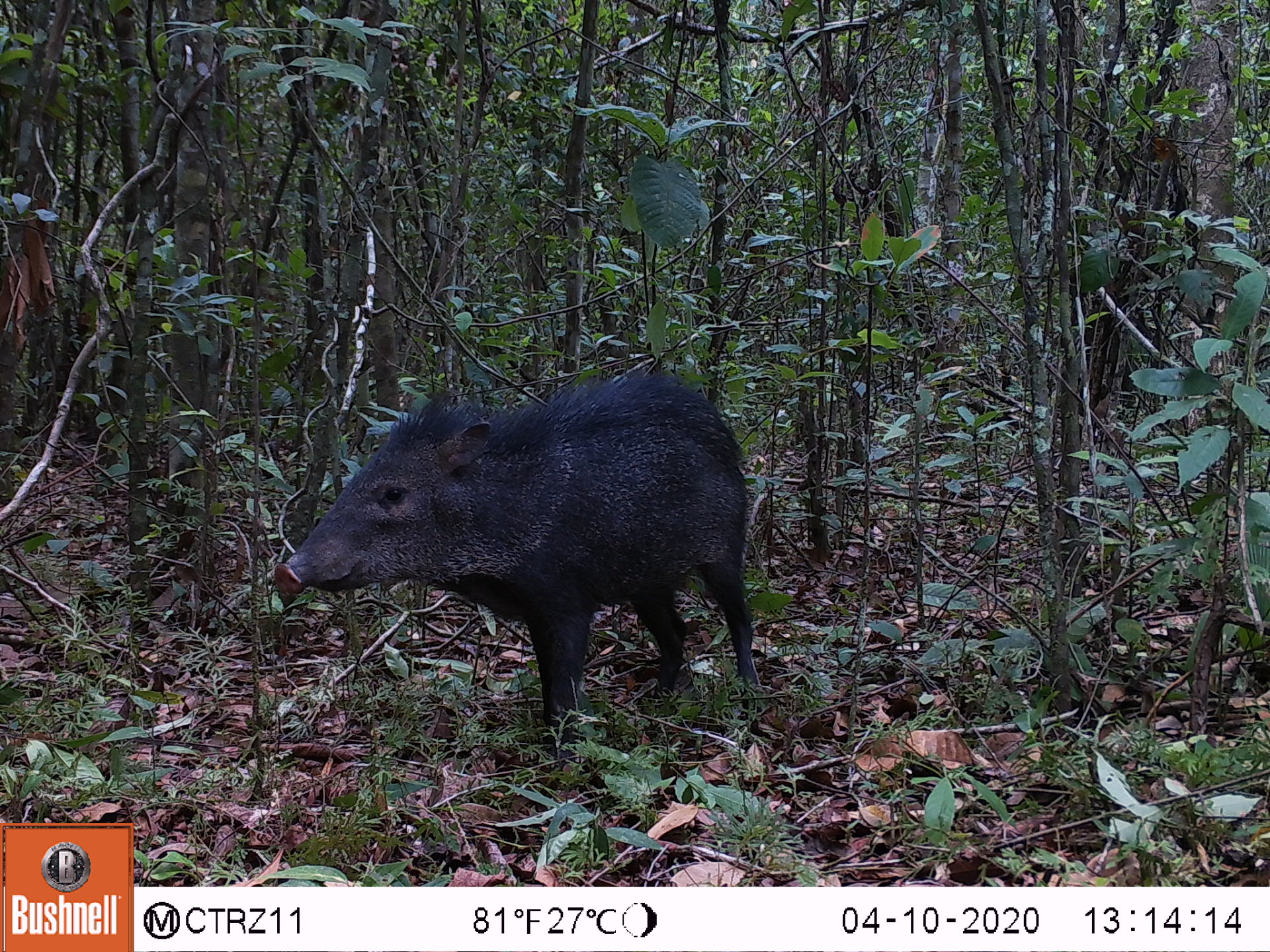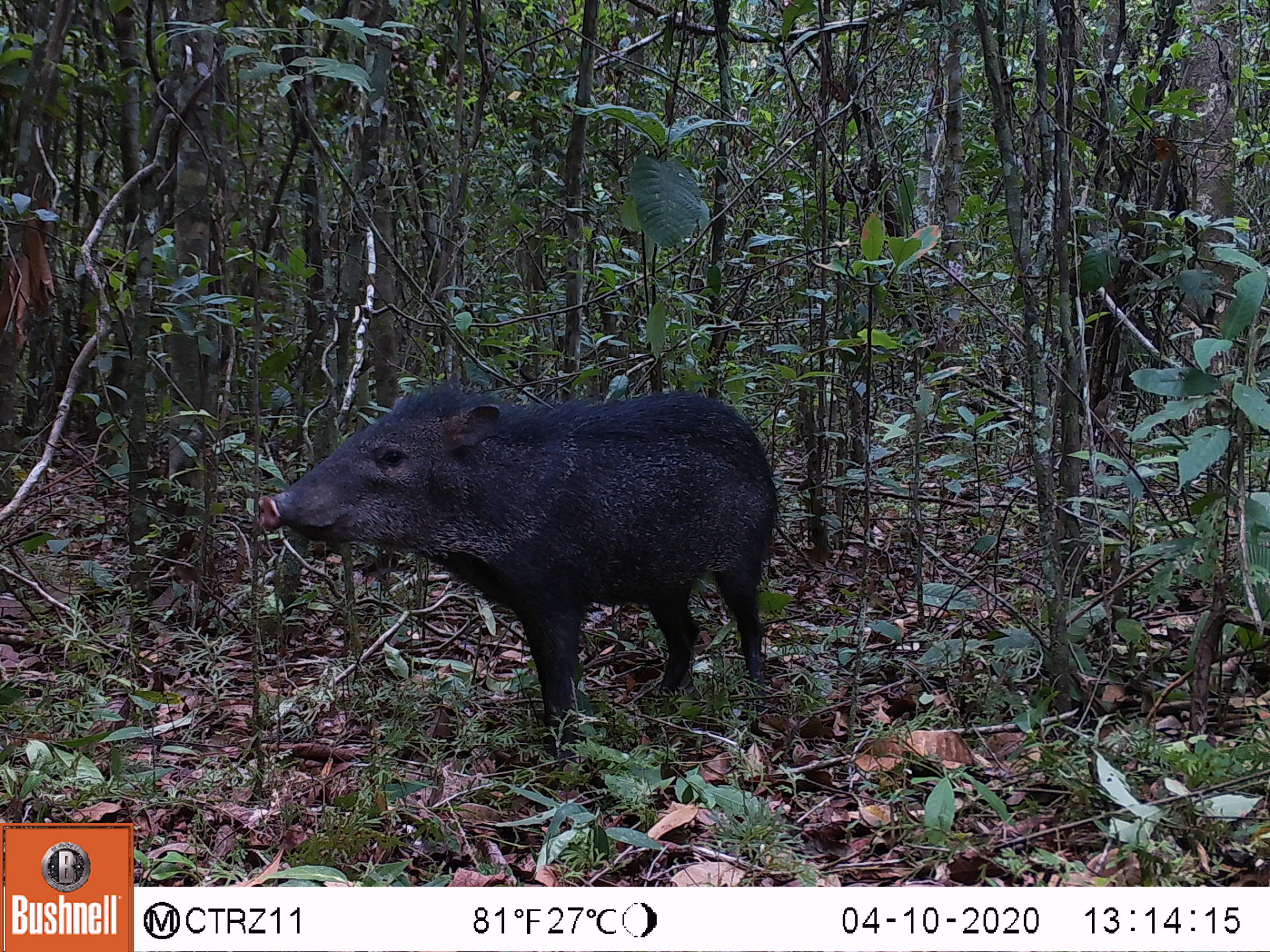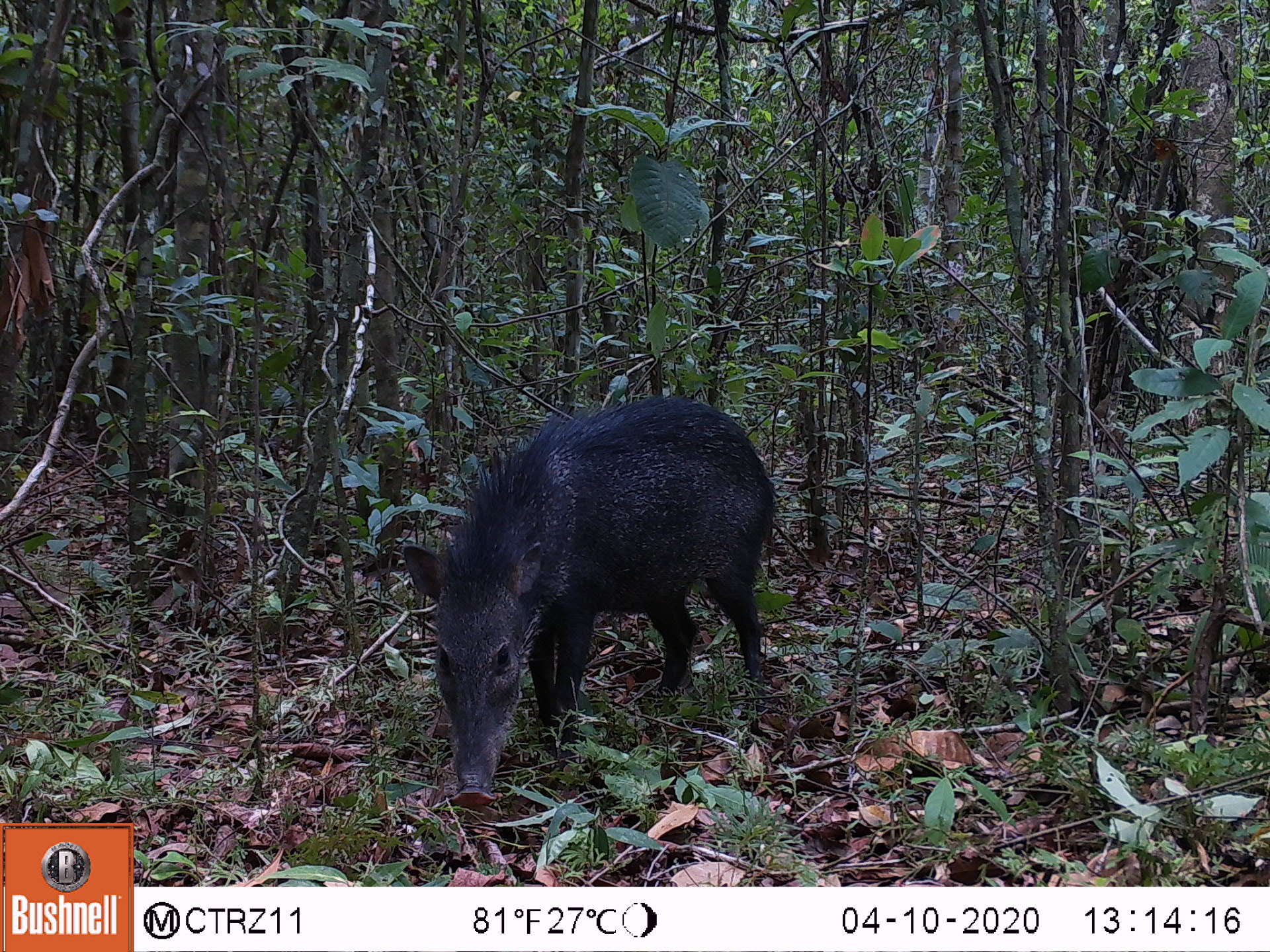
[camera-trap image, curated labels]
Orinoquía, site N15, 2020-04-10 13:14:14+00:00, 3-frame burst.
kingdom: Animalia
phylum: Chordata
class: Mammalia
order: Artiodactyla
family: Tayassuidae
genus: Pecari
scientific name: Pecari tajacu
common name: collared peccary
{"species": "collared peccary (Pecari tajacu)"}